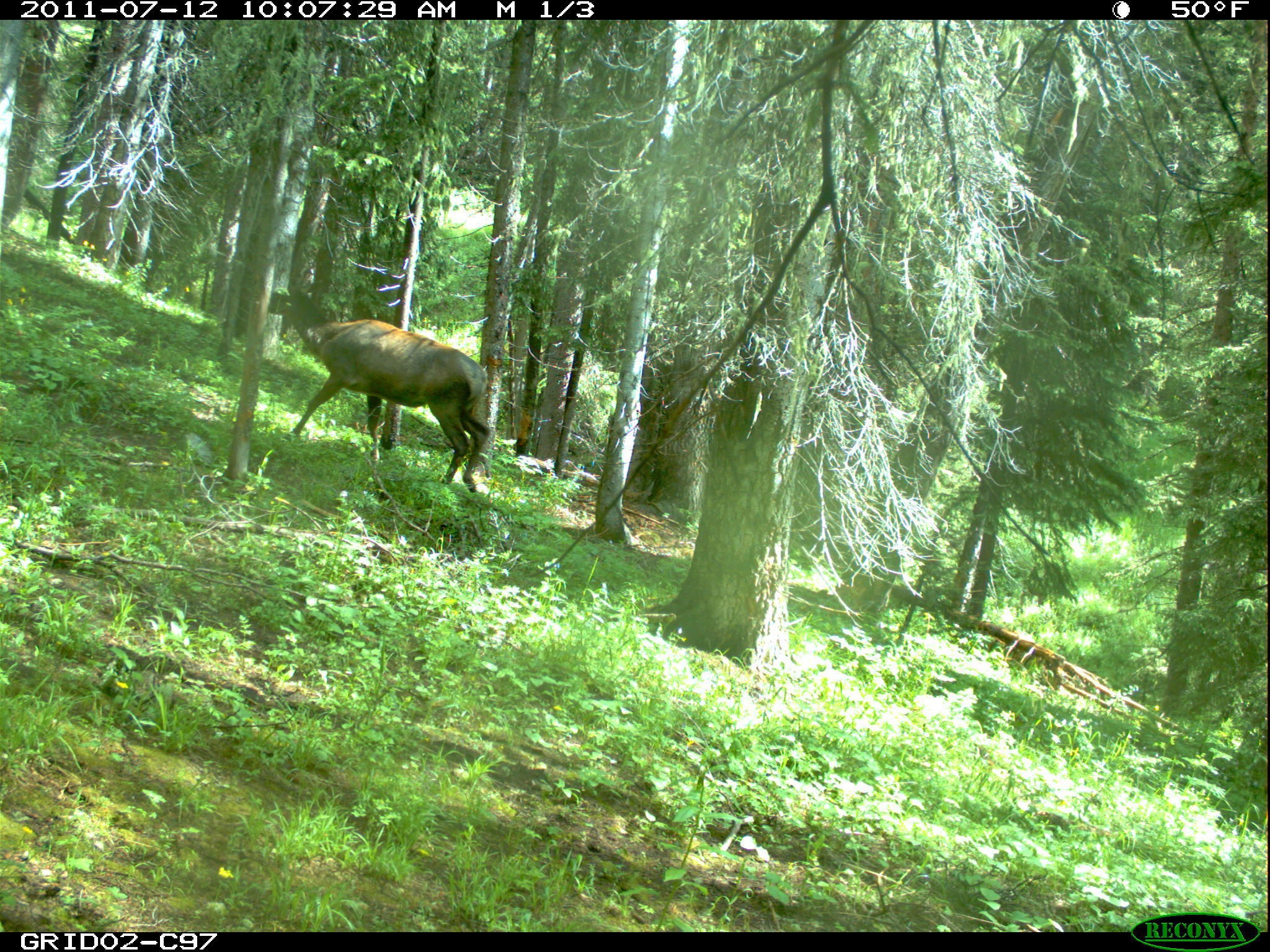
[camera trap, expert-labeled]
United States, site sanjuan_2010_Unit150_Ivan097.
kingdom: Animalia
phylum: Chordata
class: Mammalia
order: Artiodactyla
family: Cervidae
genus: Cervus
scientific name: Cervus elaphus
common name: red deer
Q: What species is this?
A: Cervus elaphus (red deer).